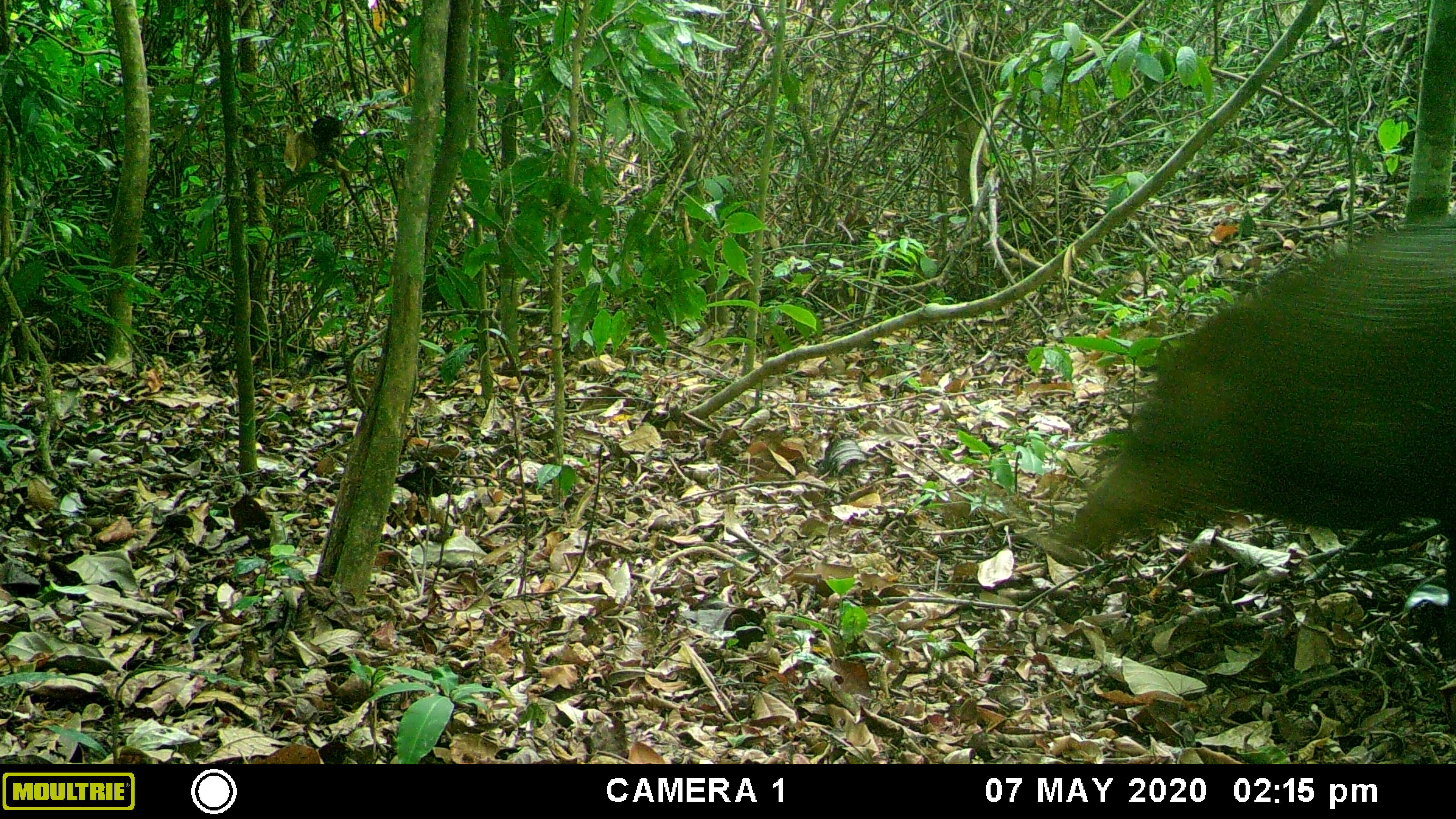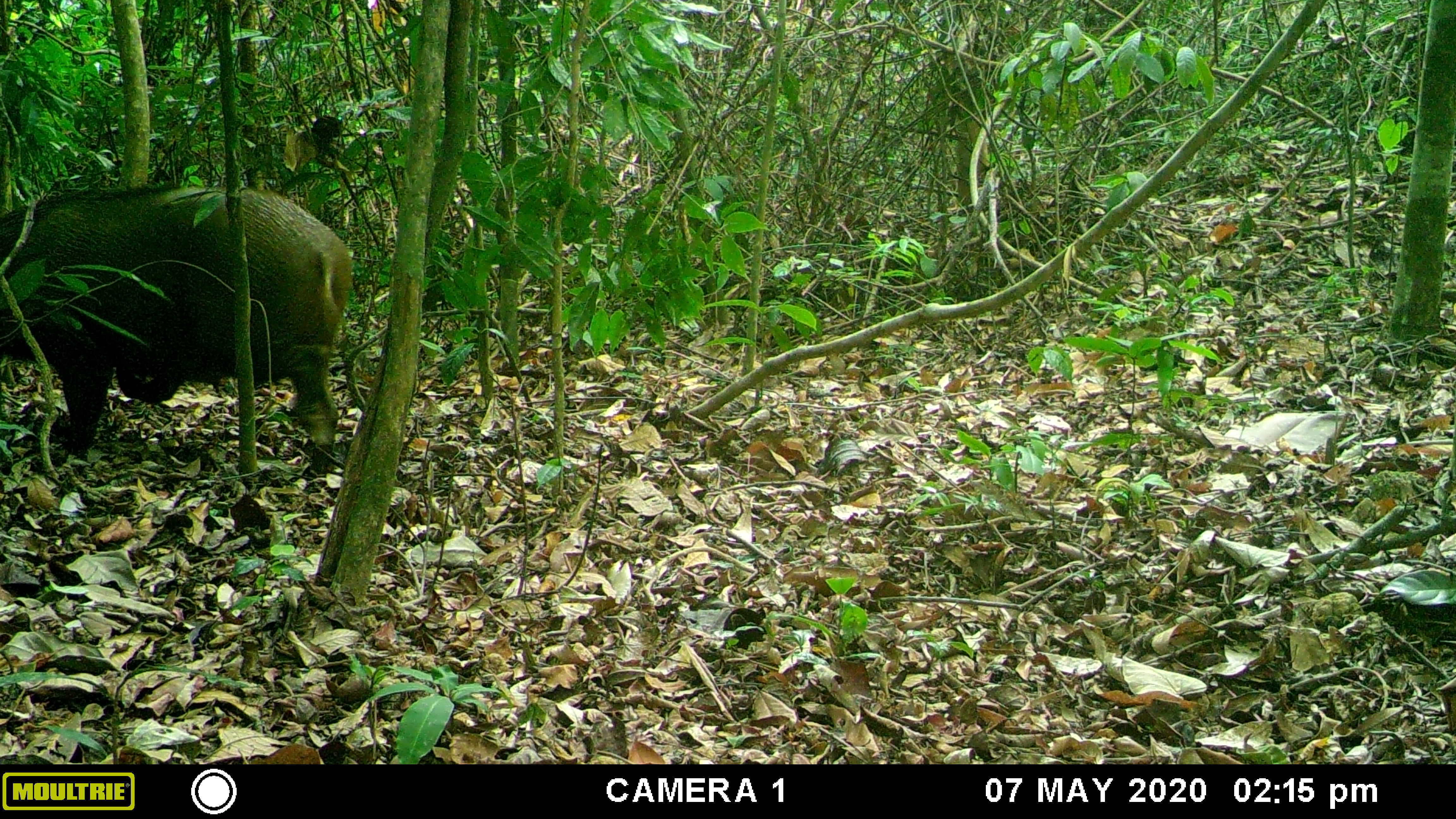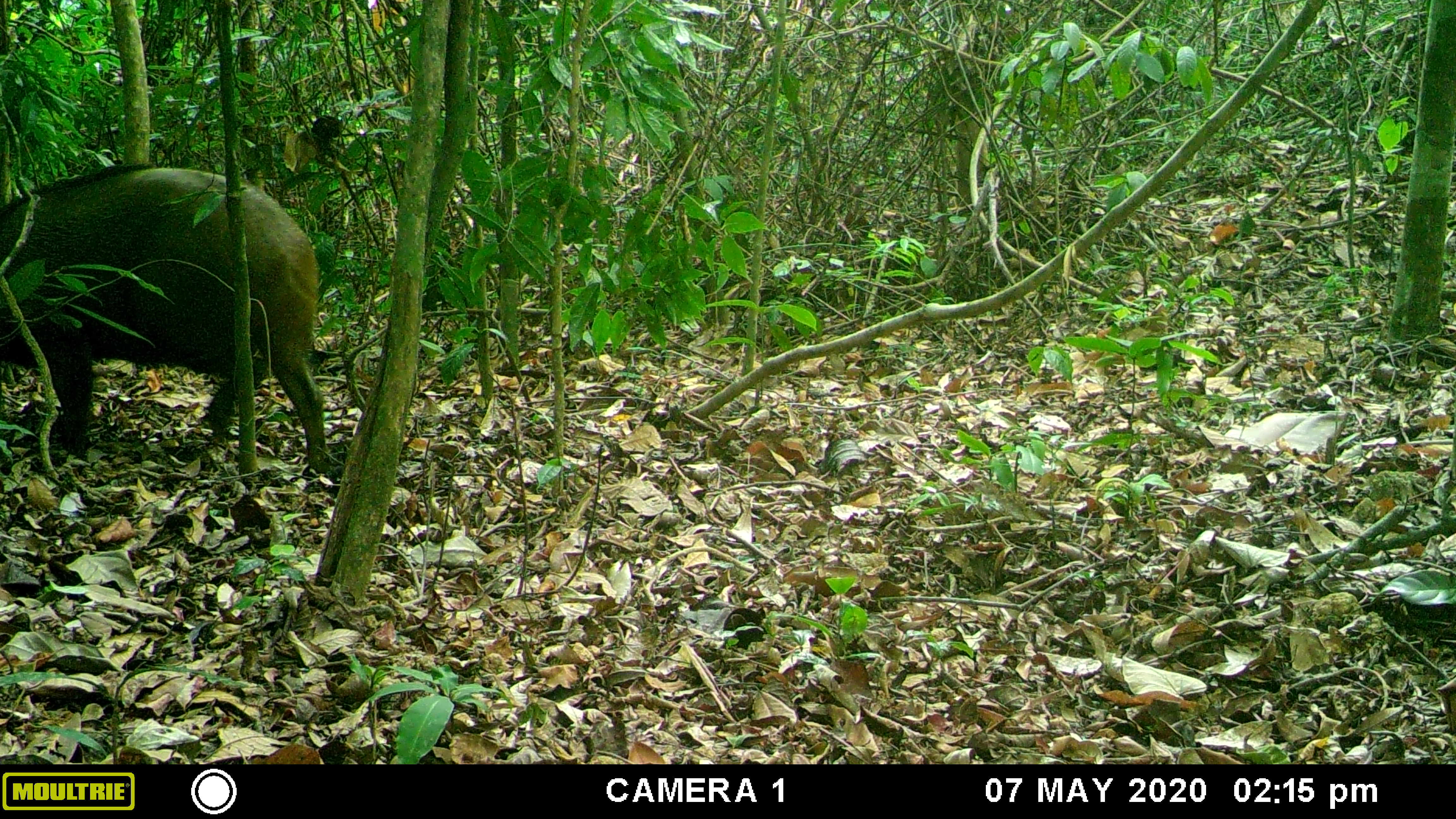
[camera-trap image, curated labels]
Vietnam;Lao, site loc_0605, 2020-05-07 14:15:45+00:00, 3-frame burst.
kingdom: Animalia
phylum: Chordata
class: Mammalia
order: Artiodactyla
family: Suidae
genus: Sus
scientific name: Sus scrofa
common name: eurasian wild pig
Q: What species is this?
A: Eurasian wild pig (Sus scrofa).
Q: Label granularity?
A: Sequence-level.